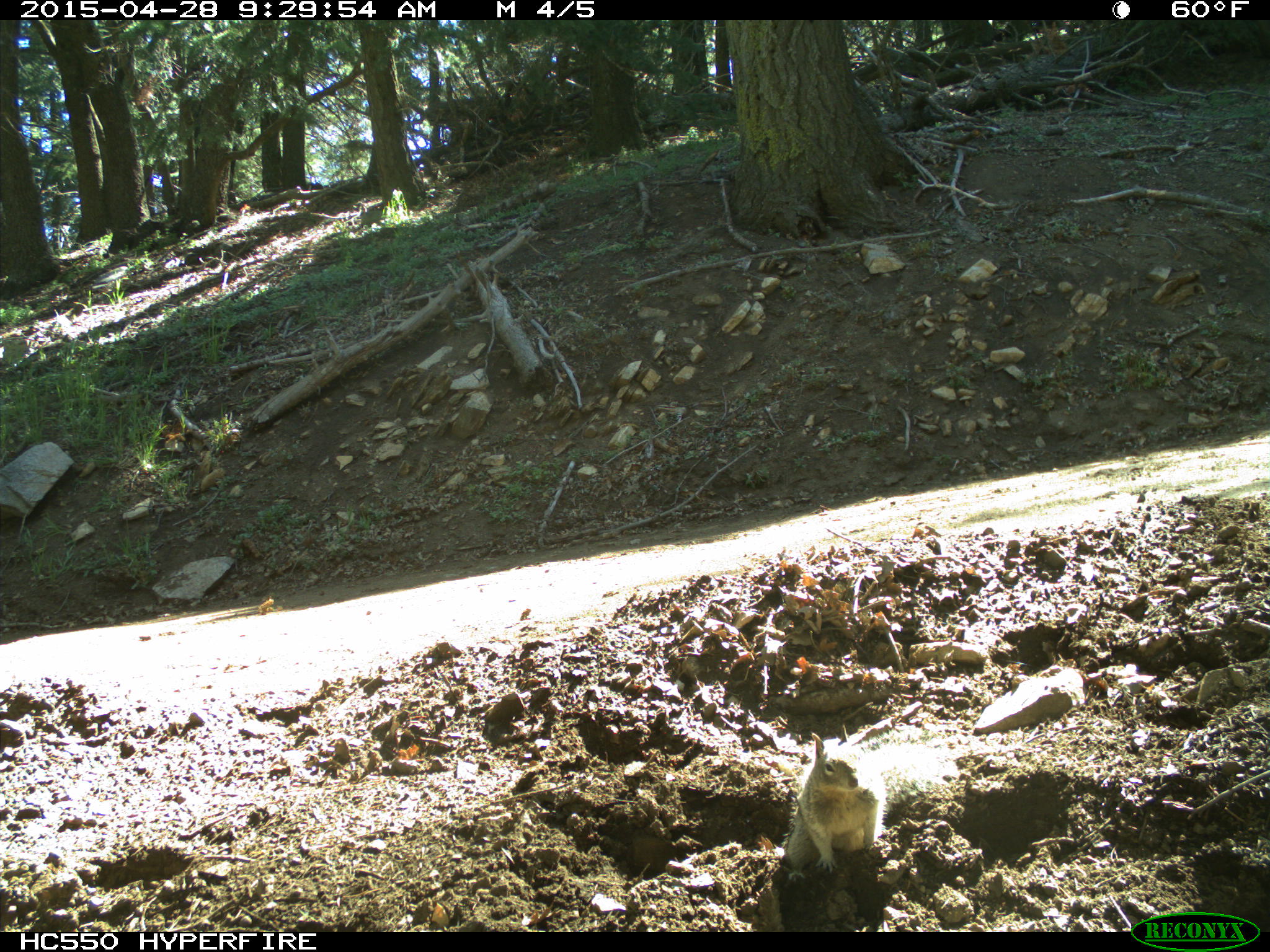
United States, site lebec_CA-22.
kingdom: Animalia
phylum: Chordata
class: Mammalia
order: Rodentia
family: Sciuridae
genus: Otospermophilus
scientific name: Otospermophilus beecheyi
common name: california ground squirrel